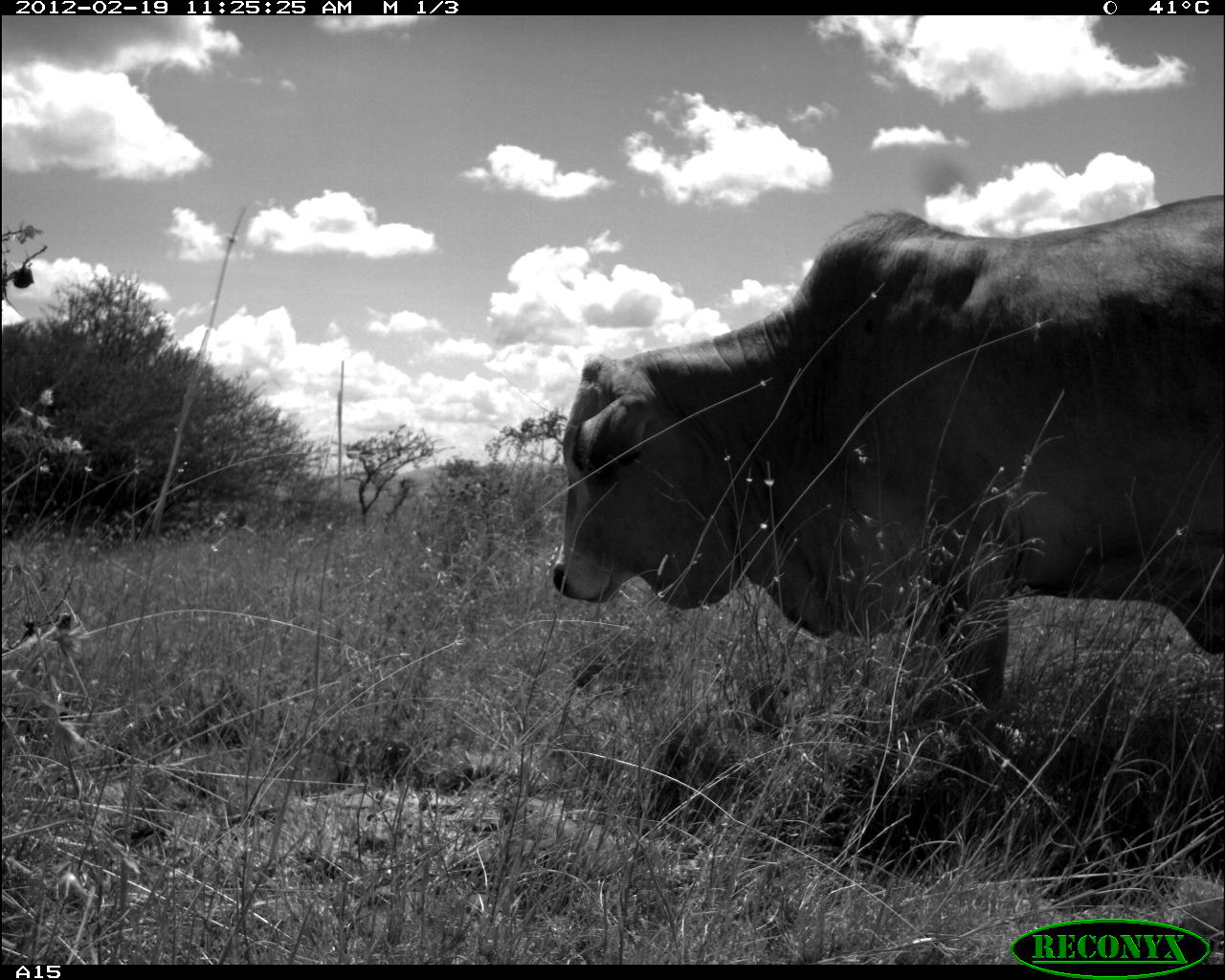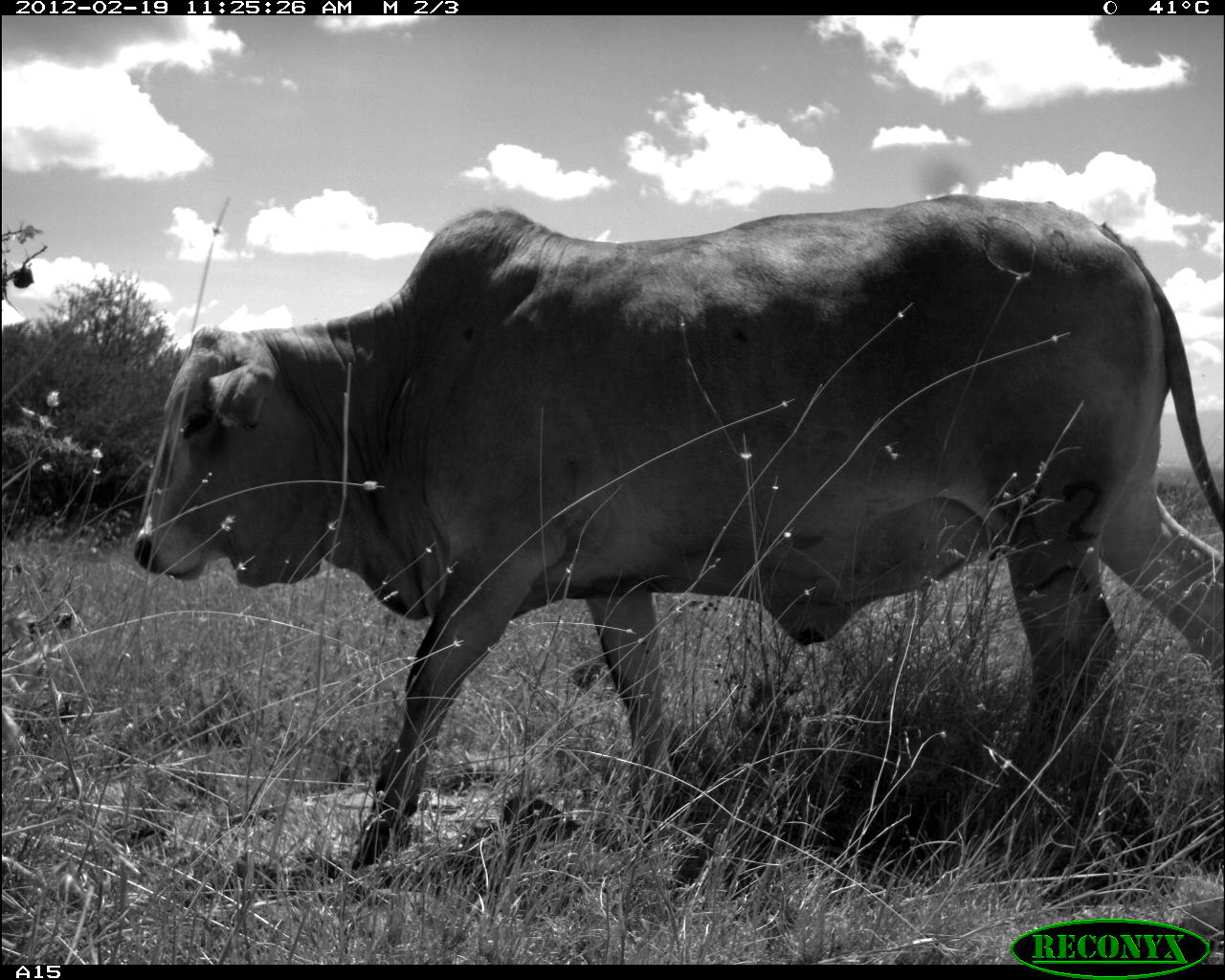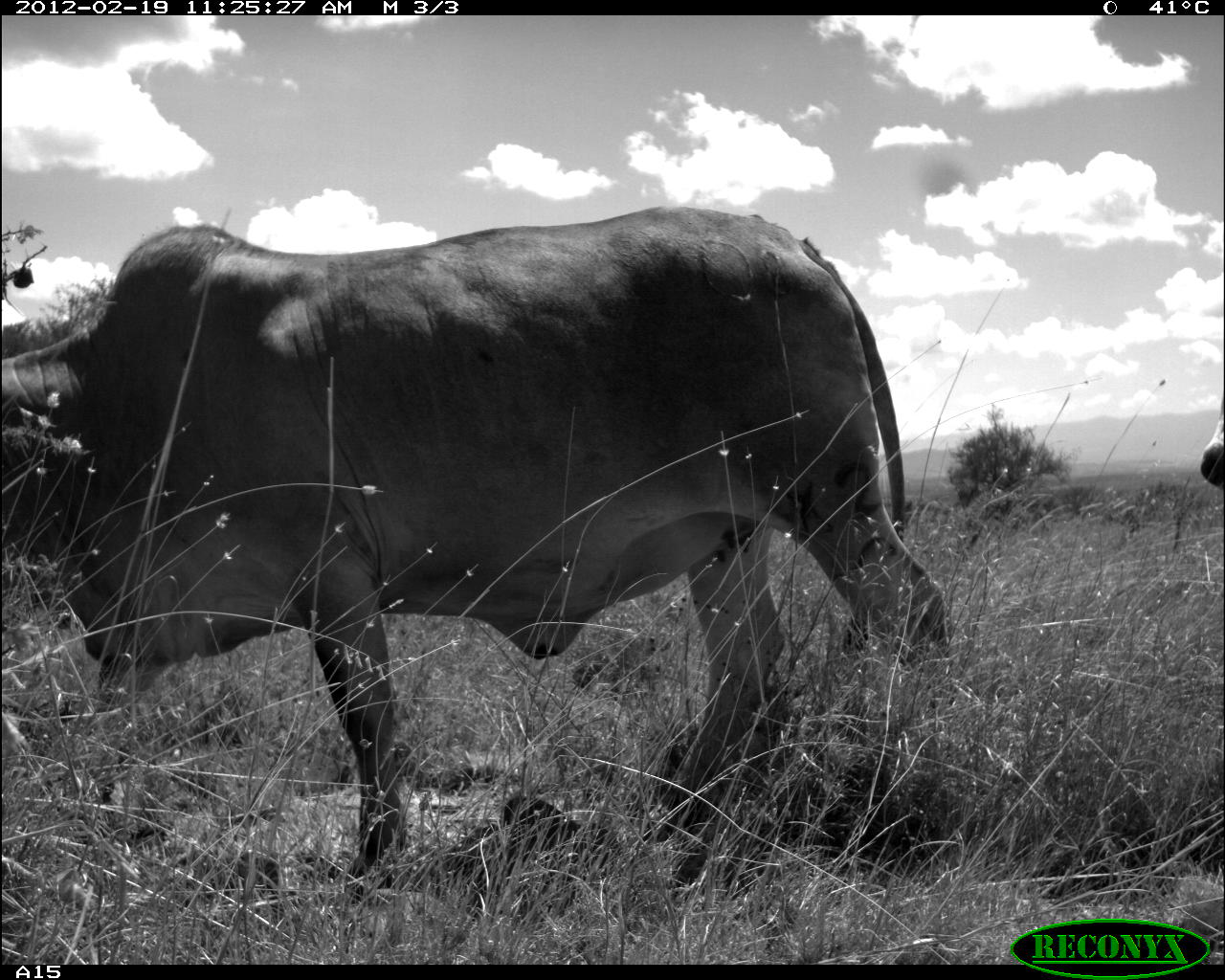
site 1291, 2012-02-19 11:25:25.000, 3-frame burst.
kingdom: Animalia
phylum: Chordata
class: Mammalia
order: Artiodactyla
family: Bovidae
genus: Bos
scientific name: Bos taurus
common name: domestic cattle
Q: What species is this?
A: Bos taurus (domestic cattle).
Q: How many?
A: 1.